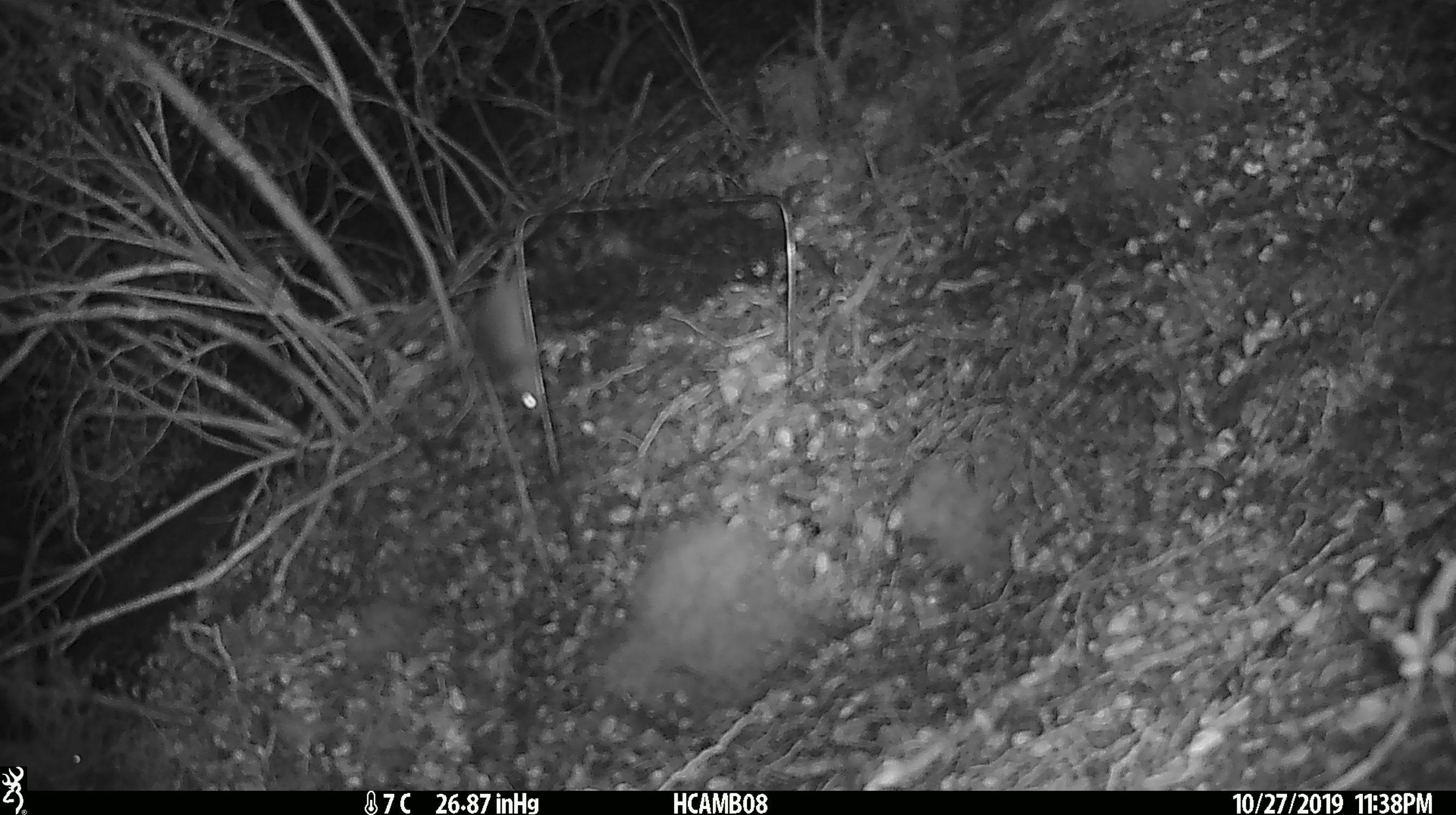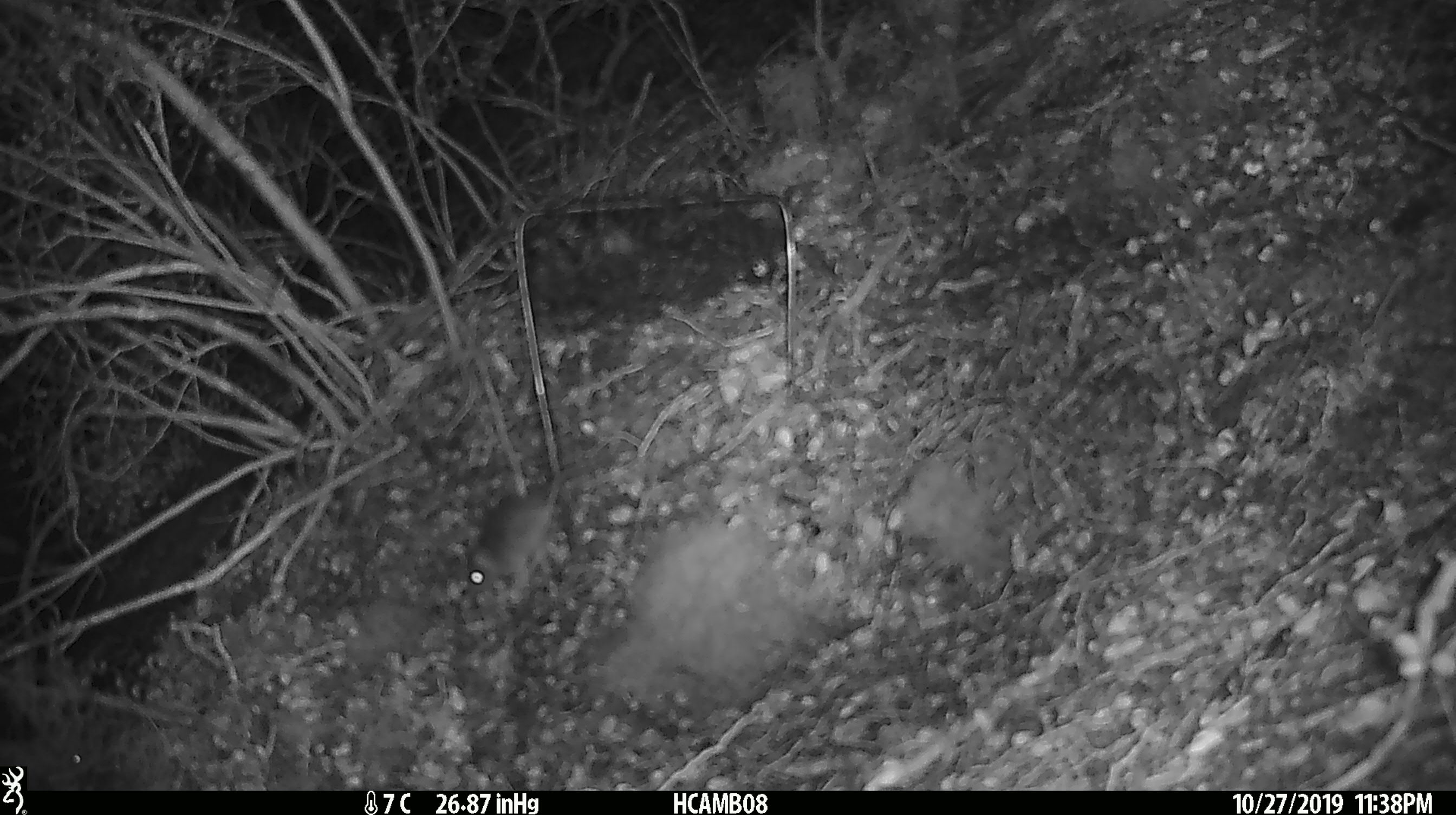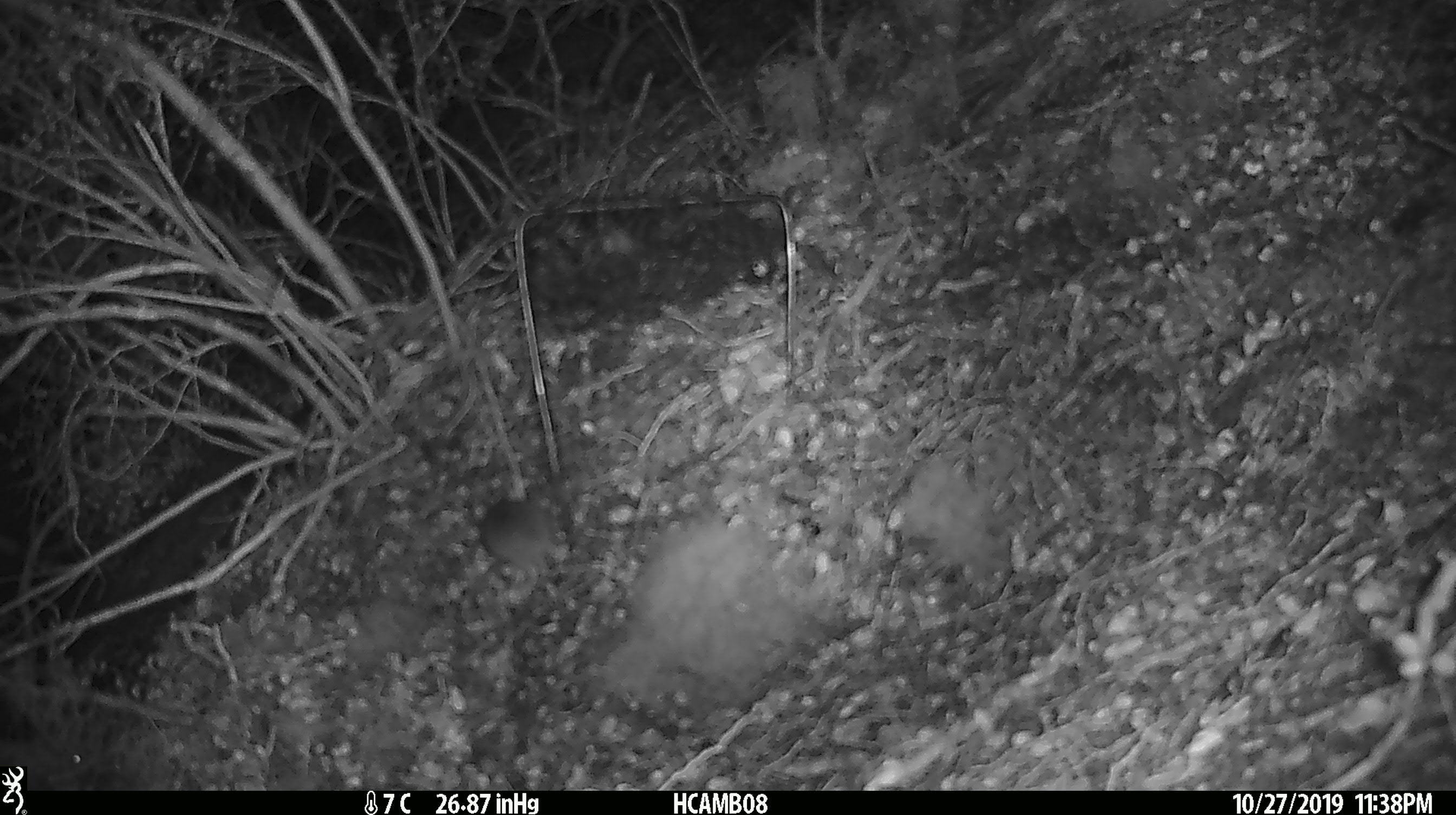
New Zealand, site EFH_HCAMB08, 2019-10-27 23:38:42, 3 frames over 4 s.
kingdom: Animalia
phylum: Chordata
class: Mammalia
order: Rodentia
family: Muridae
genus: Mus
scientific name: Mus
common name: mouse